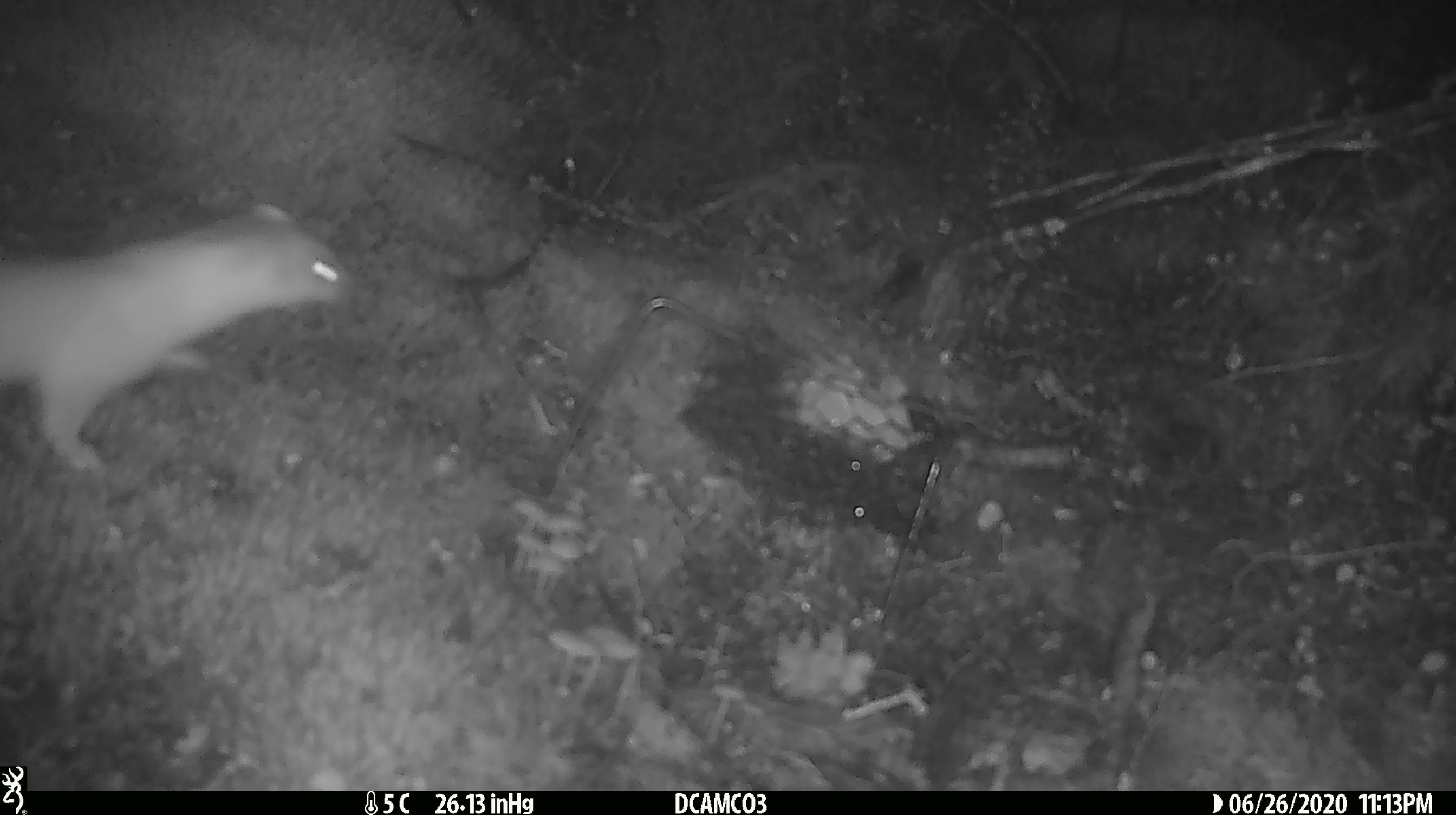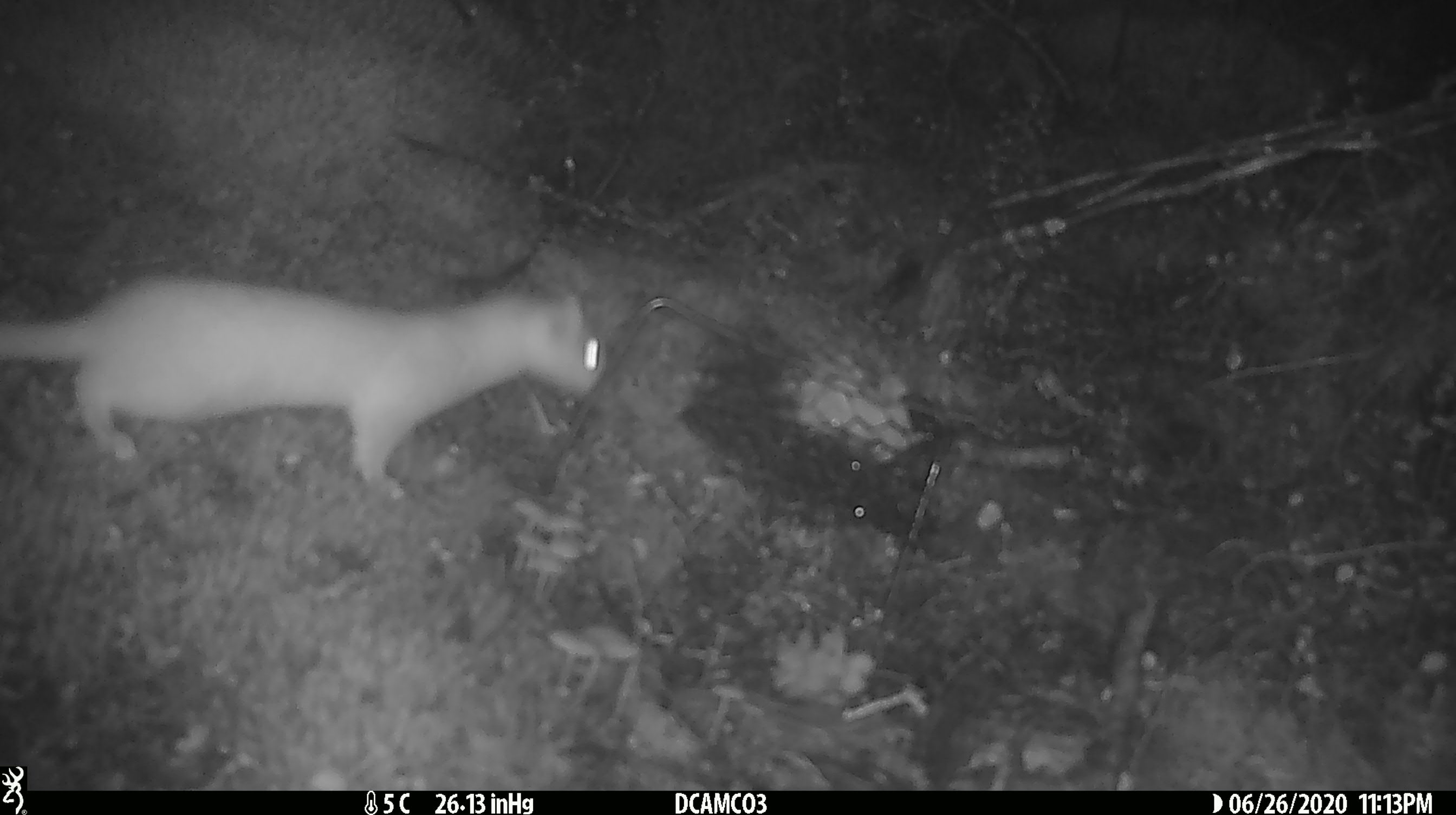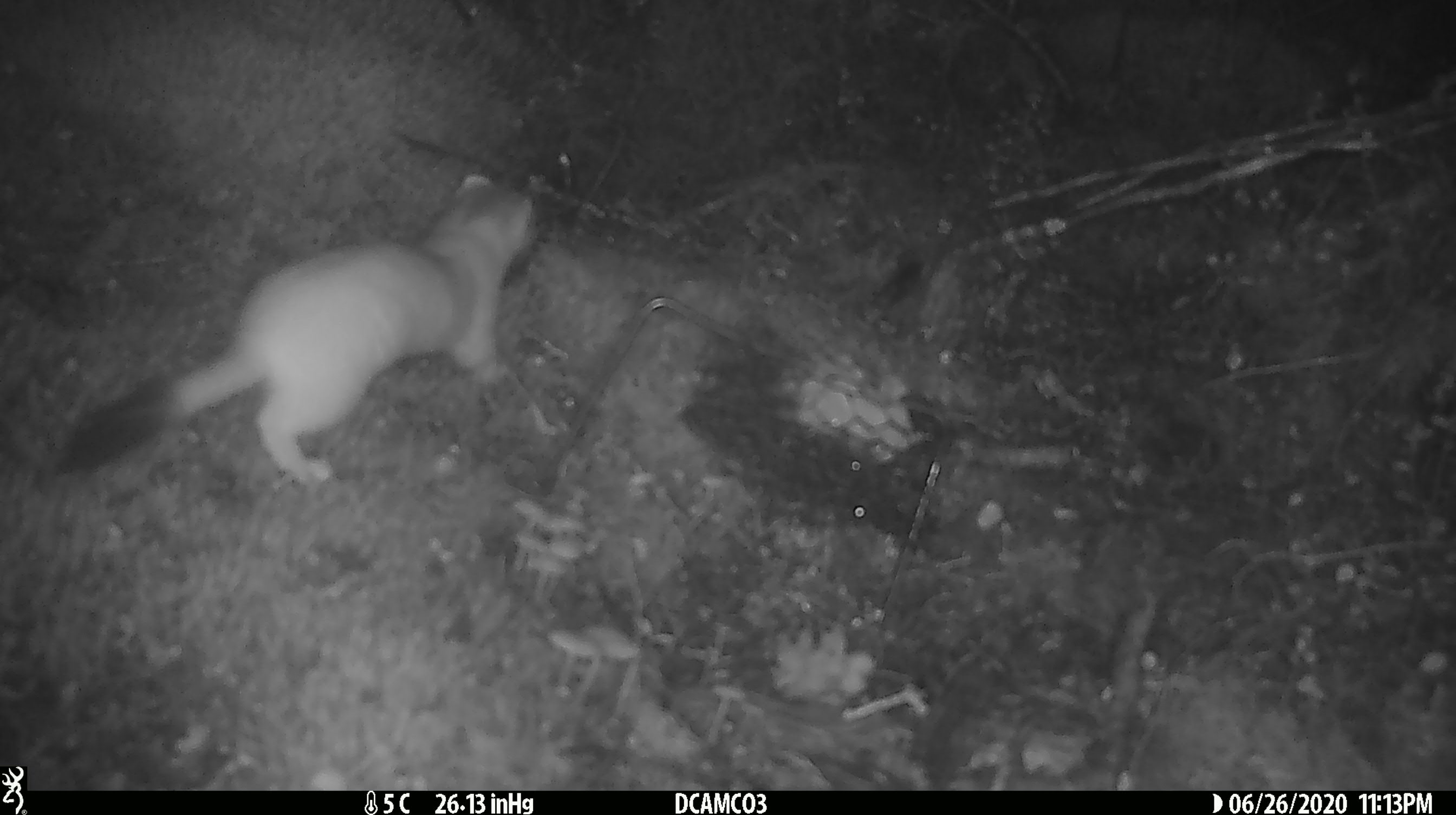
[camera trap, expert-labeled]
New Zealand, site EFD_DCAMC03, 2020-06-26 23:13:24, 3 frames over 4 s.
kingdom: Animalia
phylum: Chordata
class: Mammalia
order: Carnivora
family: Mustelidae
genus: Mustela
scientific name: Mustela erminea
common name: stoat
Stoat (Mustela erminea).